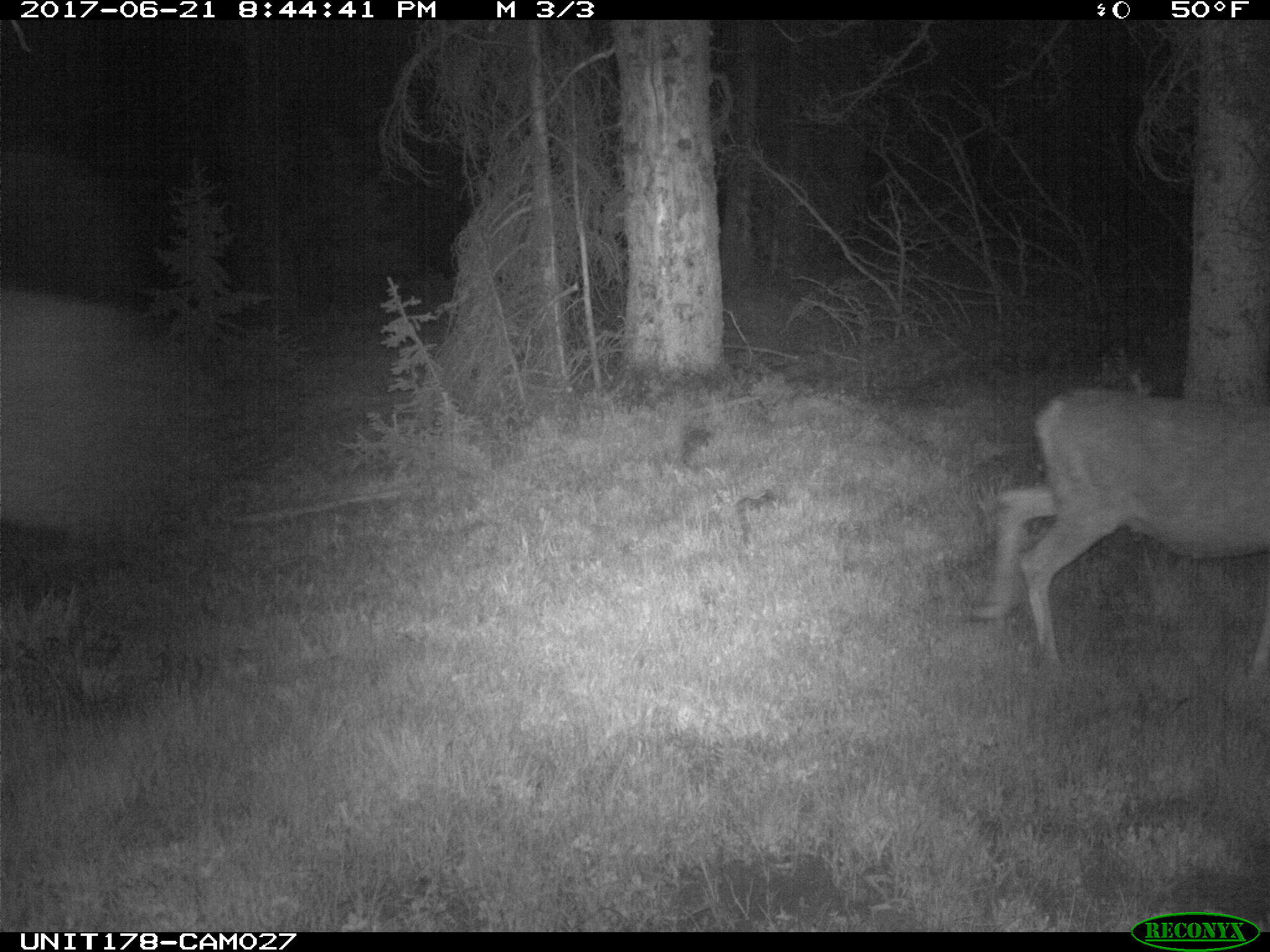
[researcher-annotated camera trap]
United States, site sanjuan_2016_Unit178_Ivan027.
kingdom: Animalia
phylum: Chordata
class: Mammalia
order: Artiodactyla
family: Cervidae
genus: Odocoileus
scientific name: Odocoileus hemionus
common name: mule deer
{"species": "Odocoileus hemionus (mule deer)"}